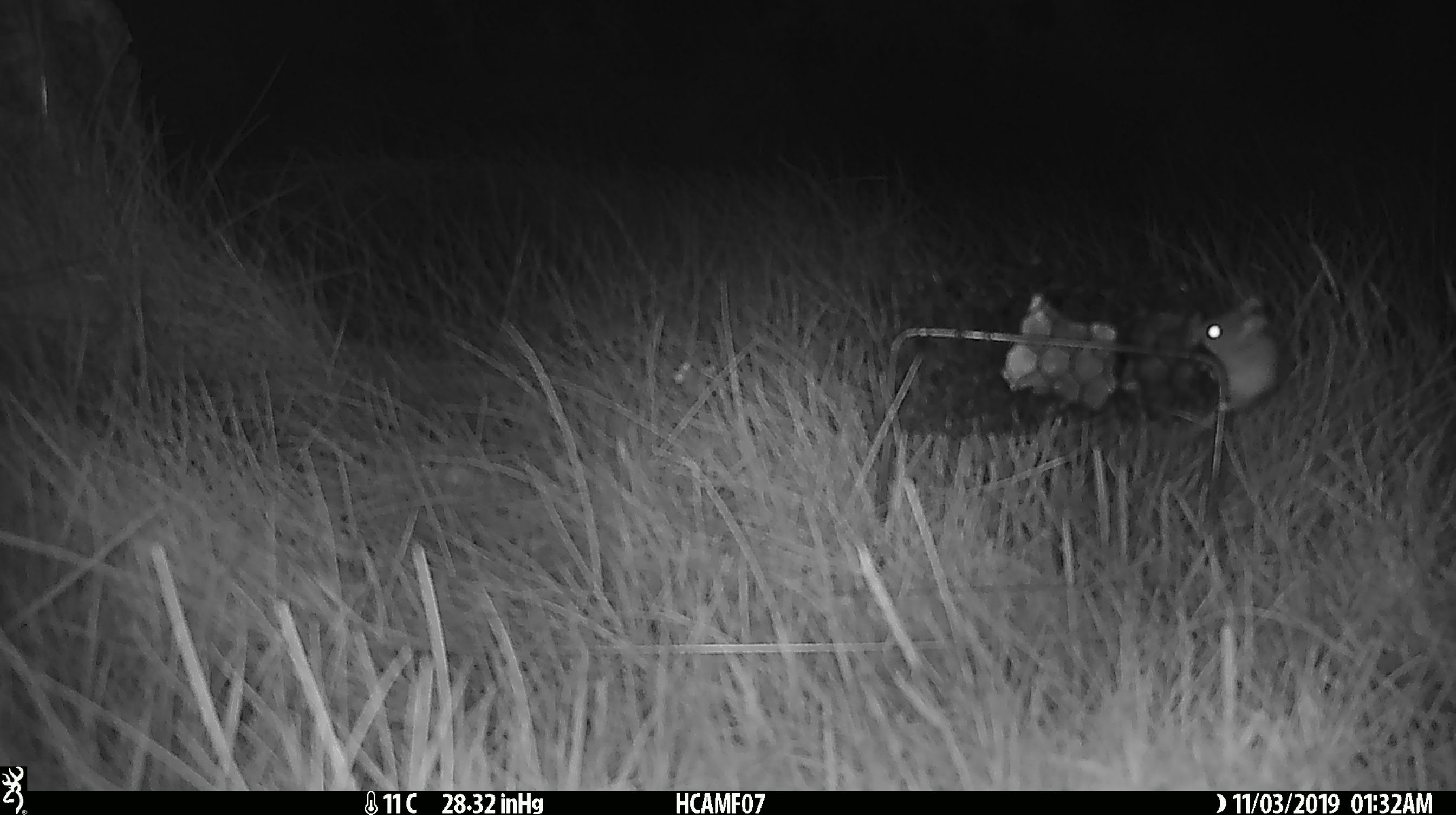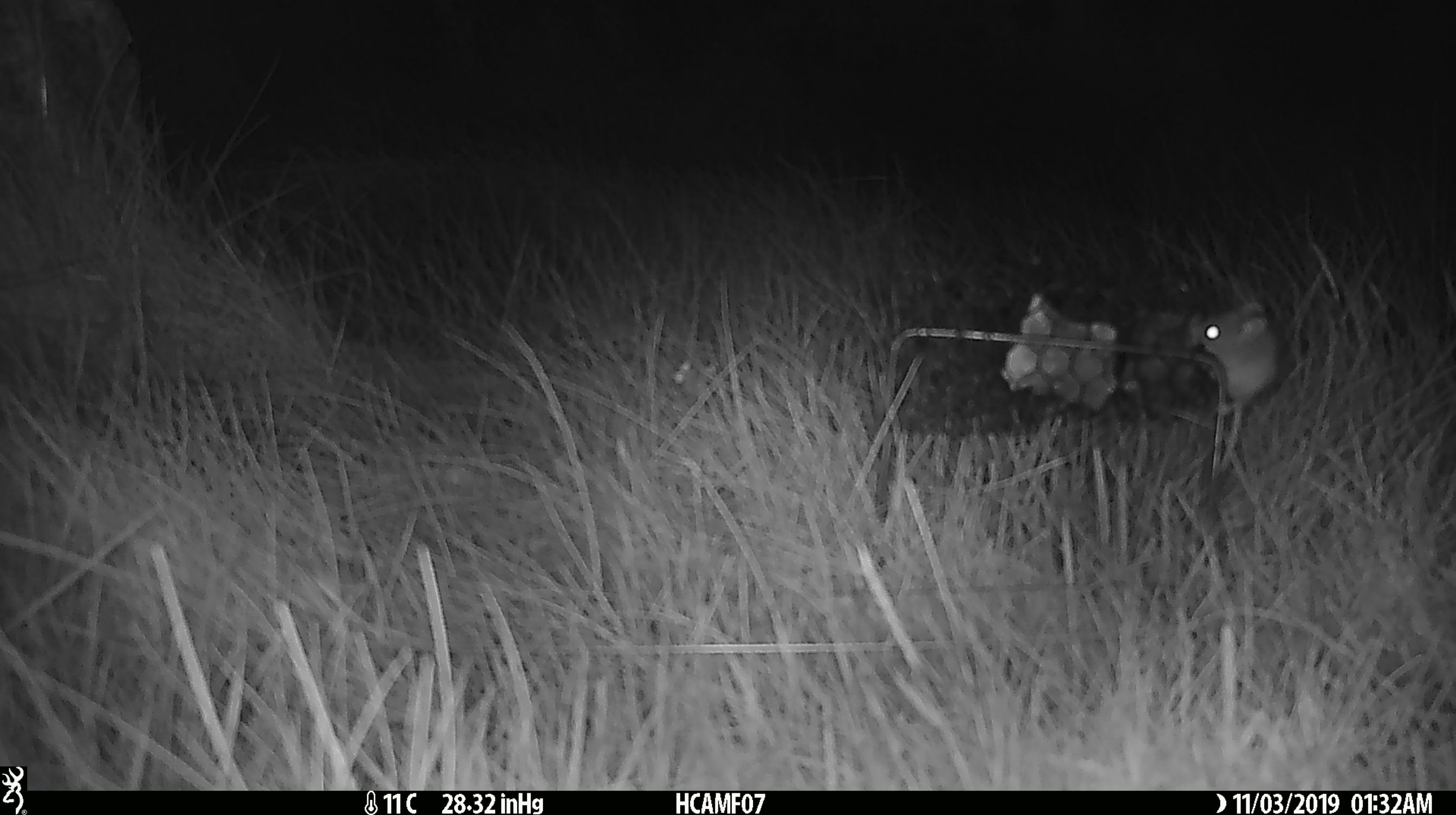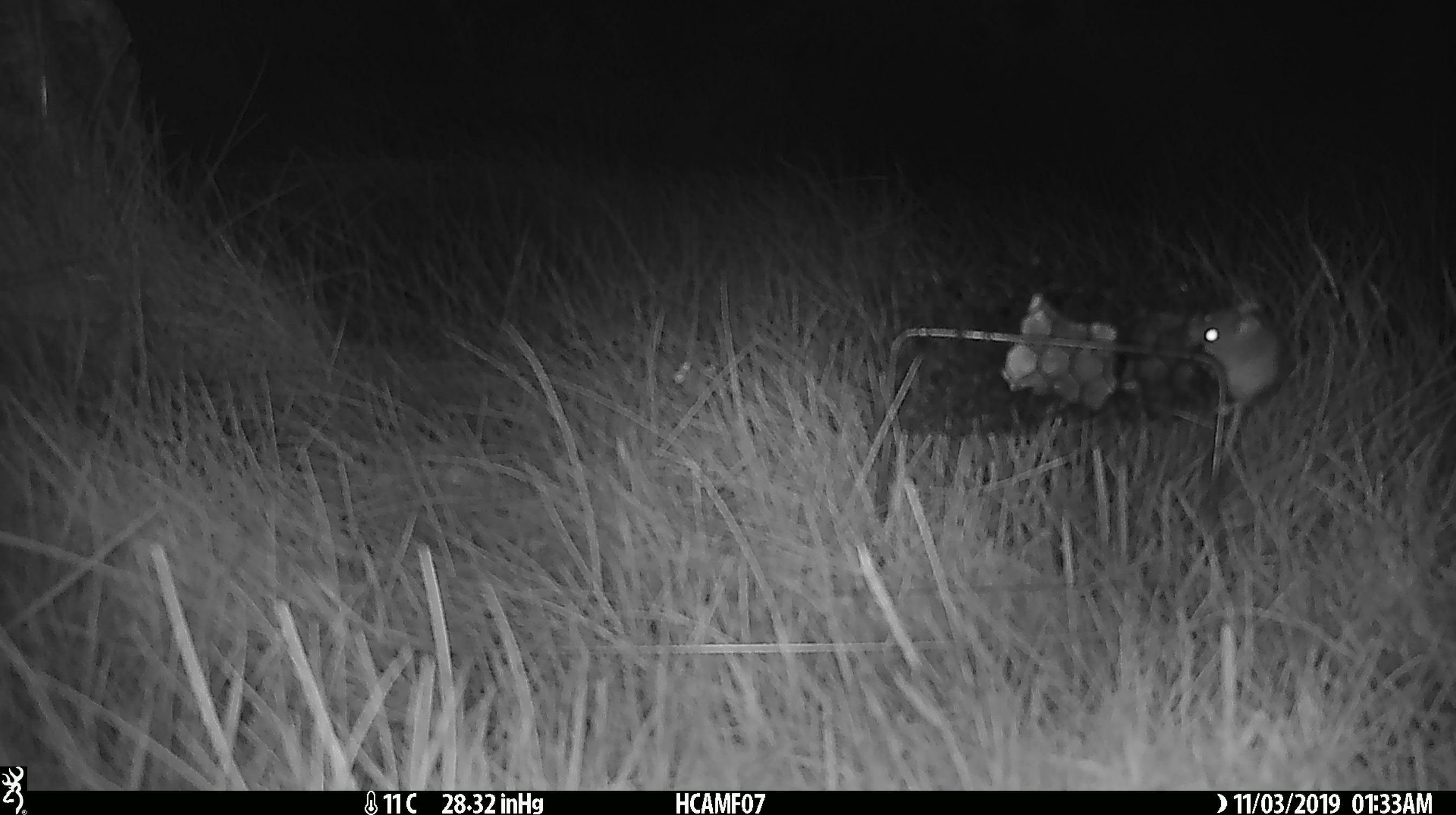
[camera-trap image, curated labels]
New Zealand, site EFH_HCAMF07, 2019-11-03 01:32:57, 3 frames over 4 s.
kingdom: Animalia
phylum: Chordata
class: Mammalia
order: Rodentia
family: Muridae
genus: Mus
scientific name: Mus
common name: mouse